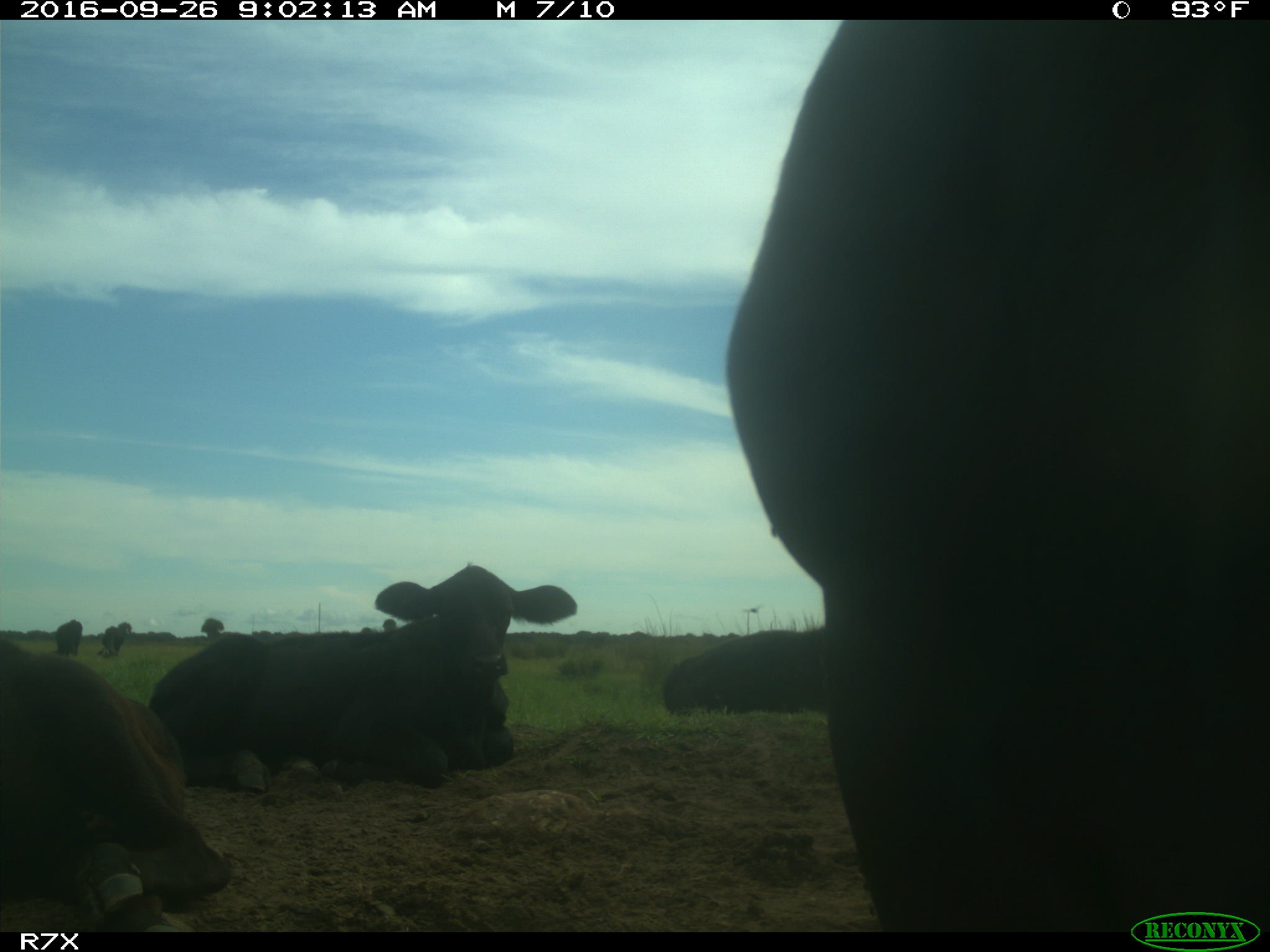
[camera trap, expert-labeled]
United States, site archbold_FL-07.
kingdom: Animalia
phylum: Chordata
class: Mammalia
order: Artiodactyla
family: Bovidae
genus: Bos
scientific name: Bos taurus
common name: domestic cow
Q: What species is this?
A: Bos taurus (domestic cow).